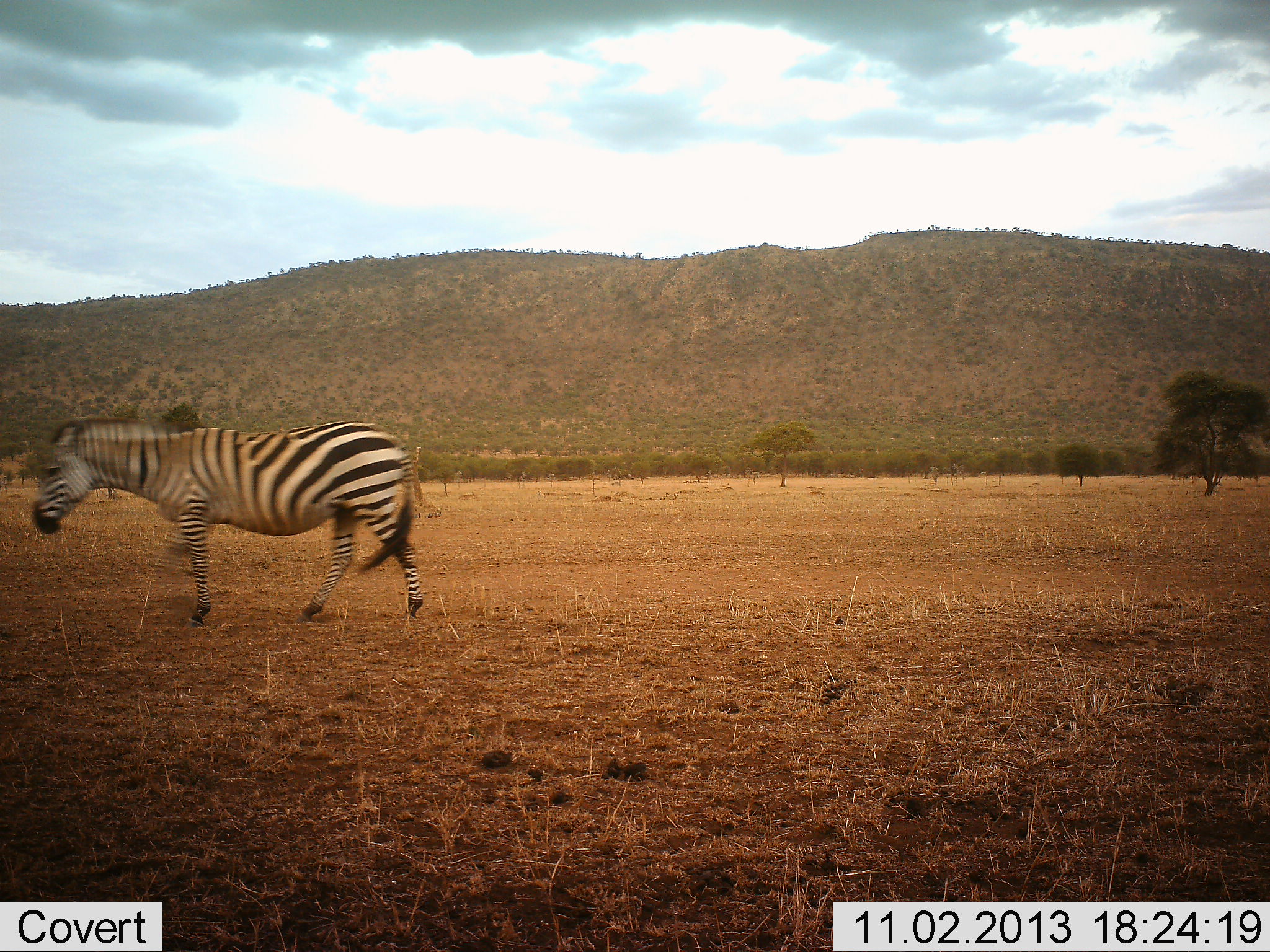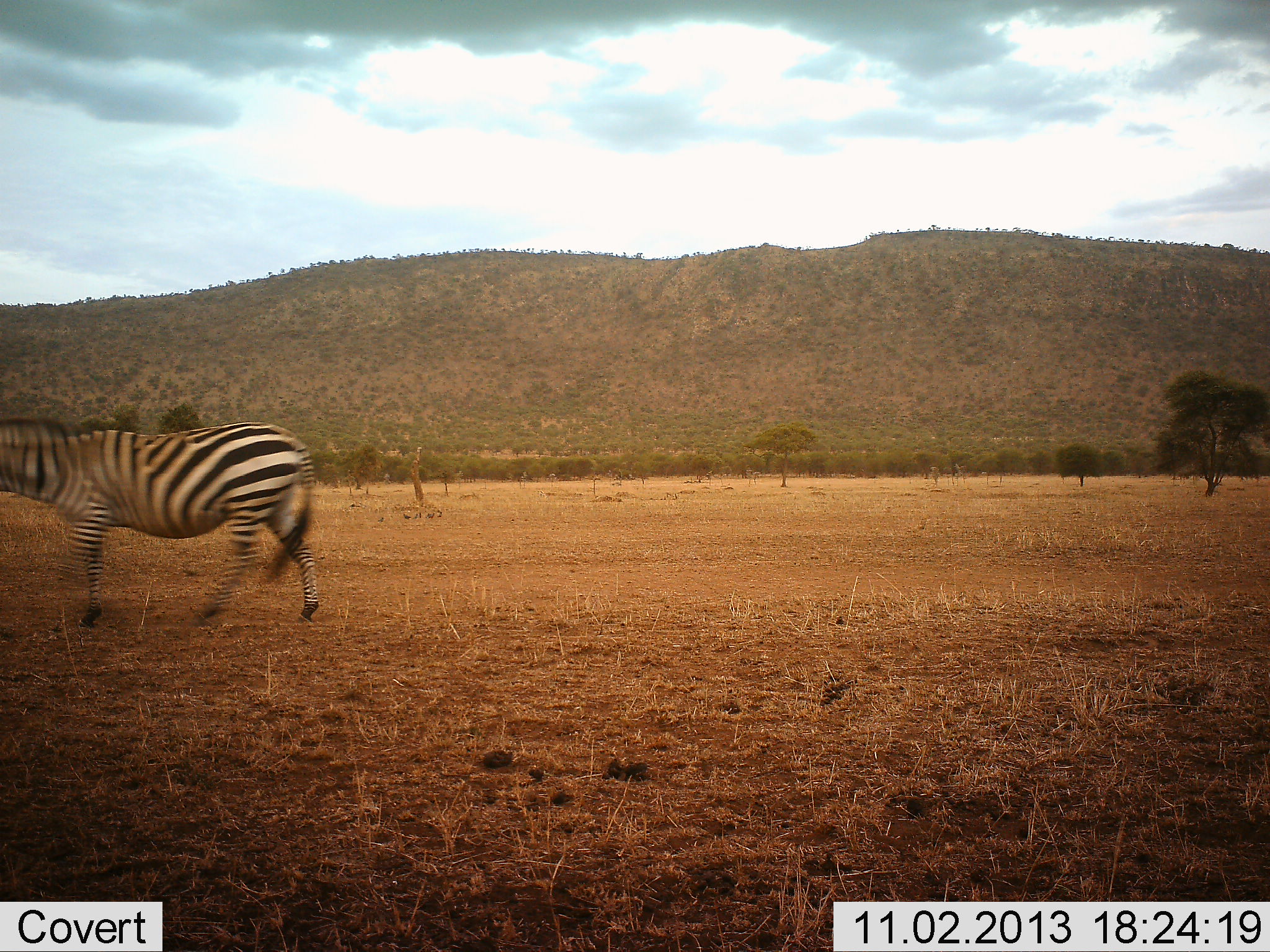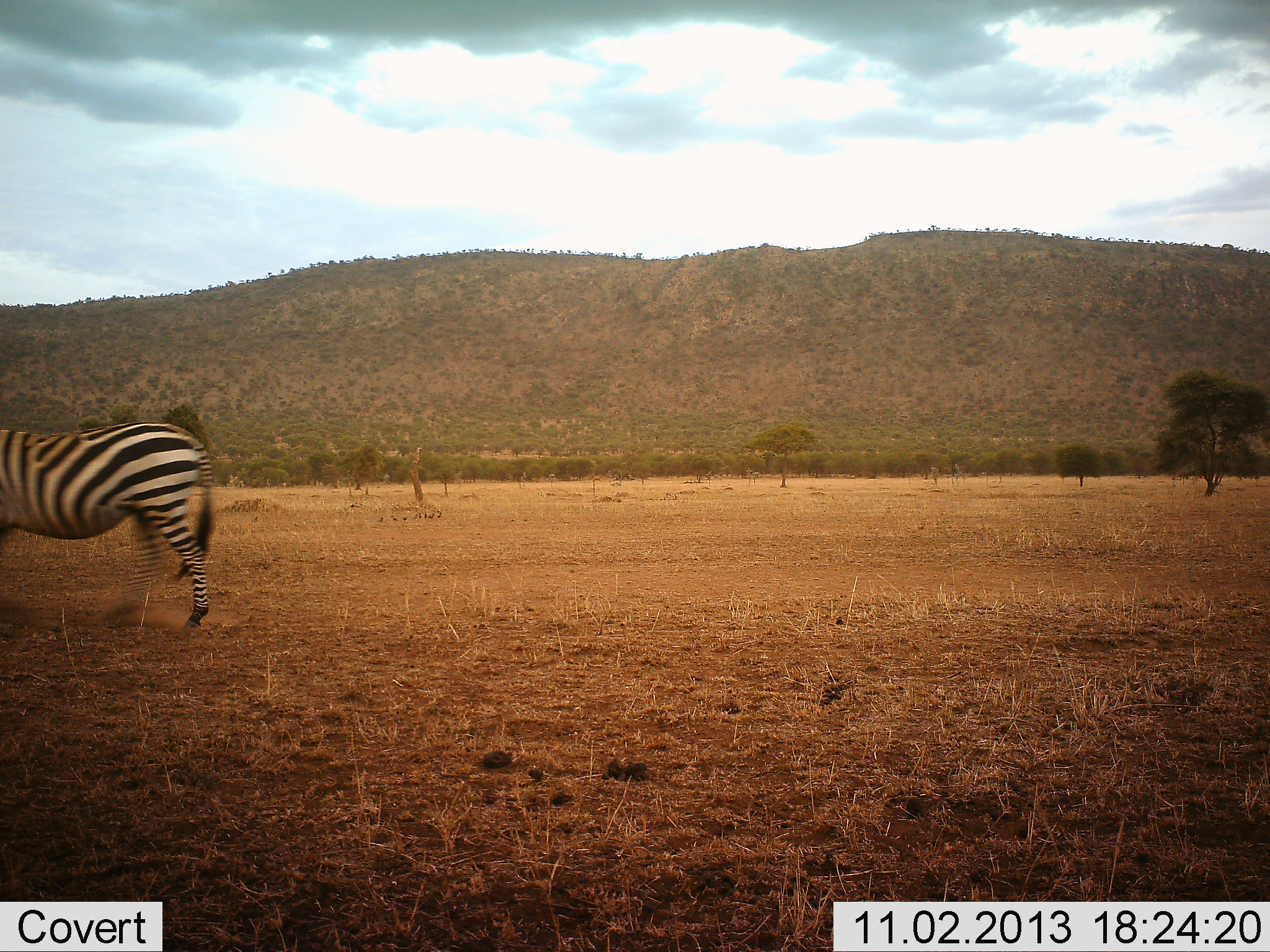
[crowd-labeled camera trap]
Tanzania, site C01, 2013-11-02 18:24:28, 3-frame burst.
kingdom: Animalia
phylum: Chordata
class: Mammalia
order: Perissodactyla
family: Equidae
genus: Equus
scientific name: Equus quagga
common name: plains zebra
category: zebra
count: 1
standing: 0%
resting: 0%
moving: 100%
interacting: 0%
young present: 0%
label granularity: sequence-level